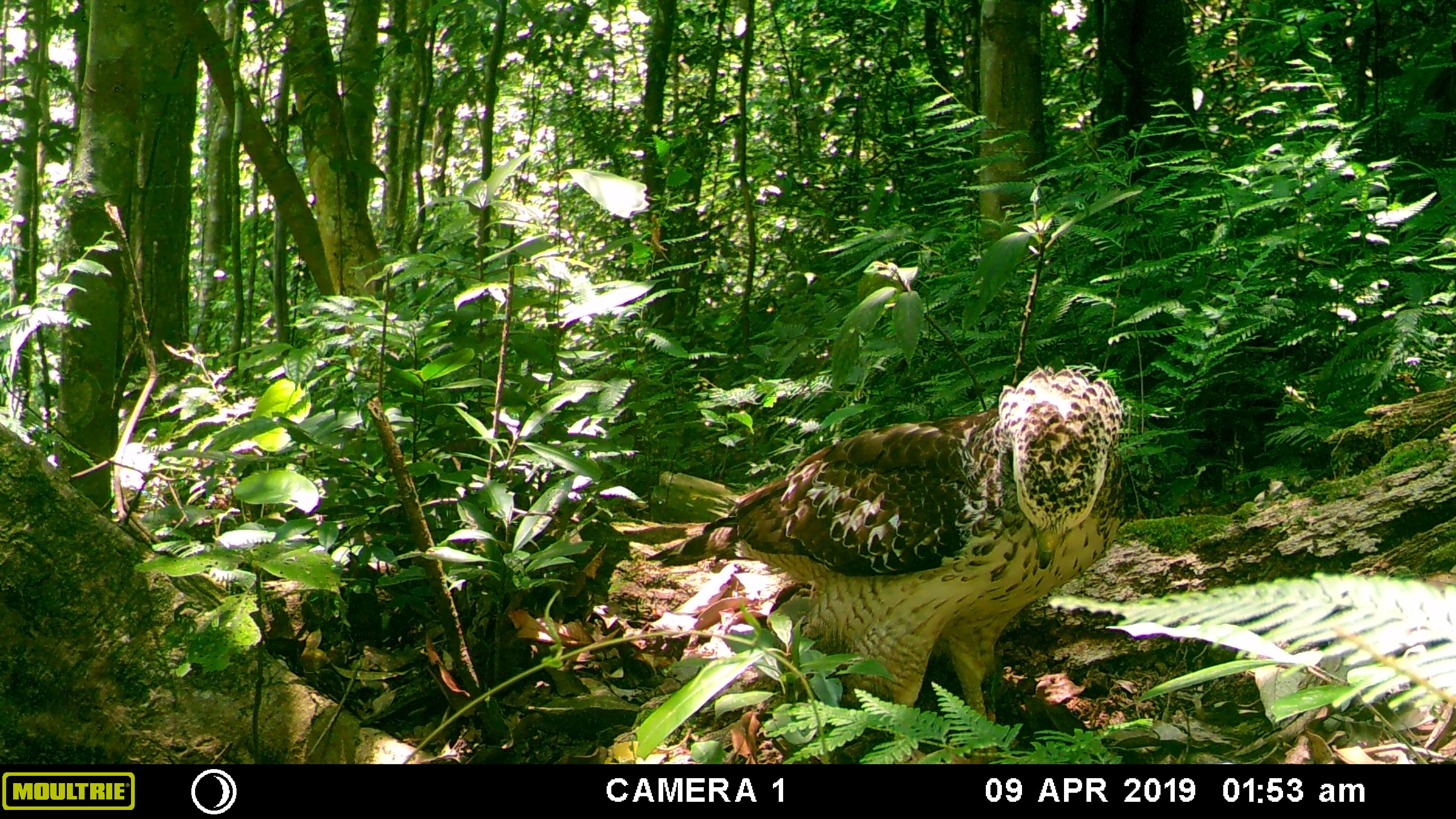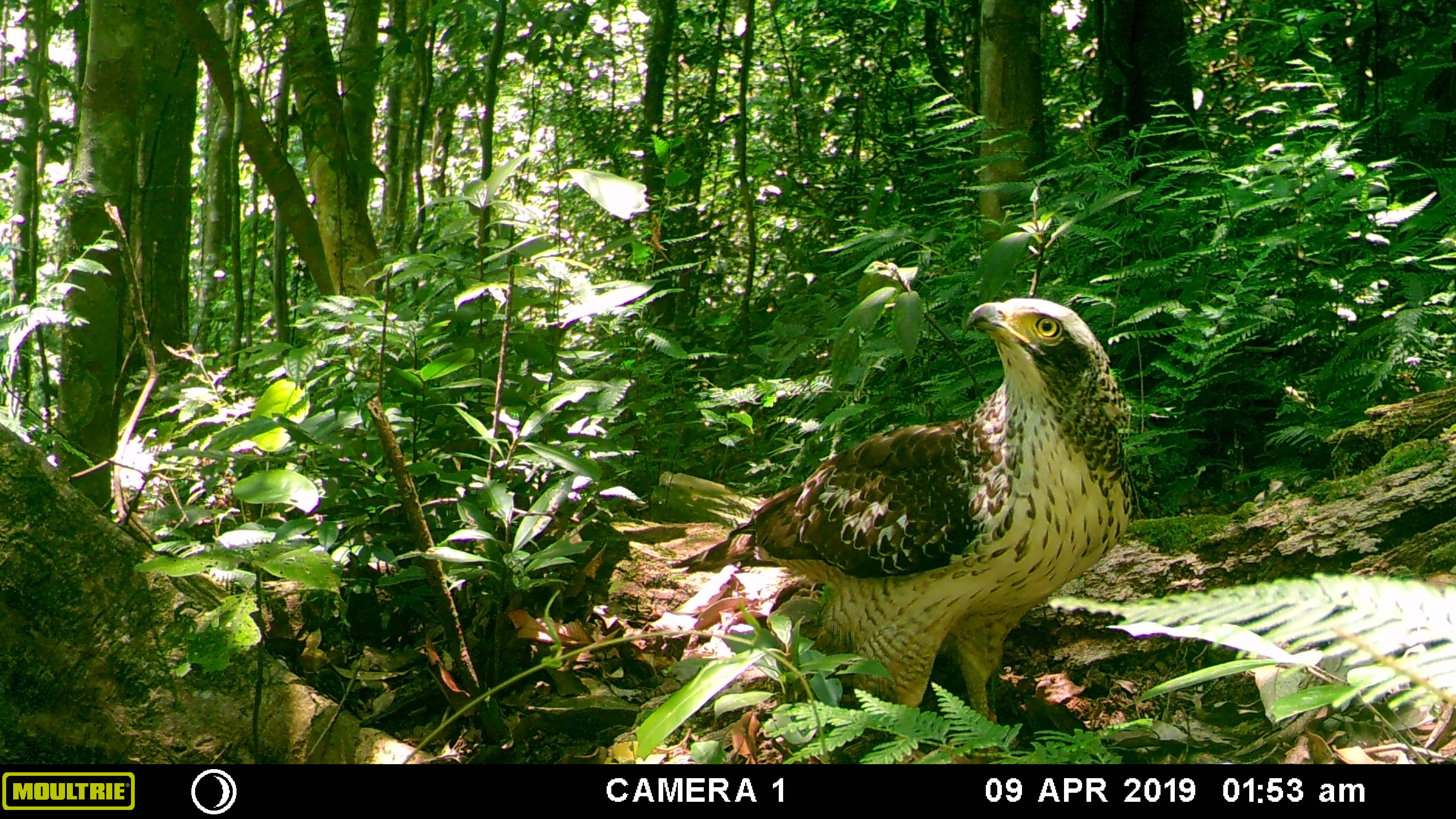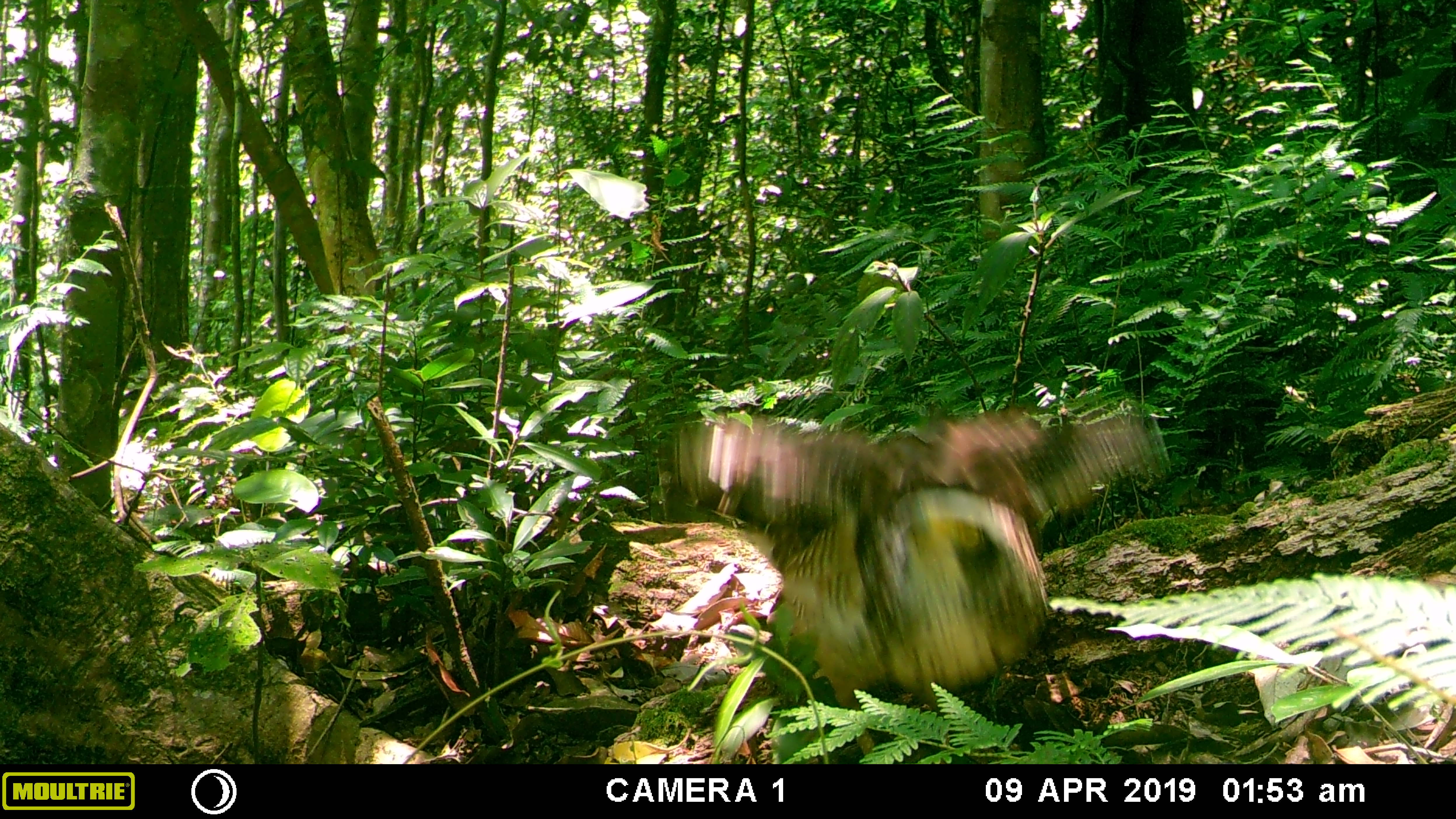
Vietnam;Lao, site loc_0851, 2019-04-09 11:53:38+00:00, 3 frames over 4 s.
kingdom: Animalia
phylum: Chordata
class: Aves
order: Accipitriformes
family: Accipitridae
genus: Spilornis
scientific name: Spilornis cheela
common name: crested serpent eagle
Crested serpent eagle (Spilornis cheela). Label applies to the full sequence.